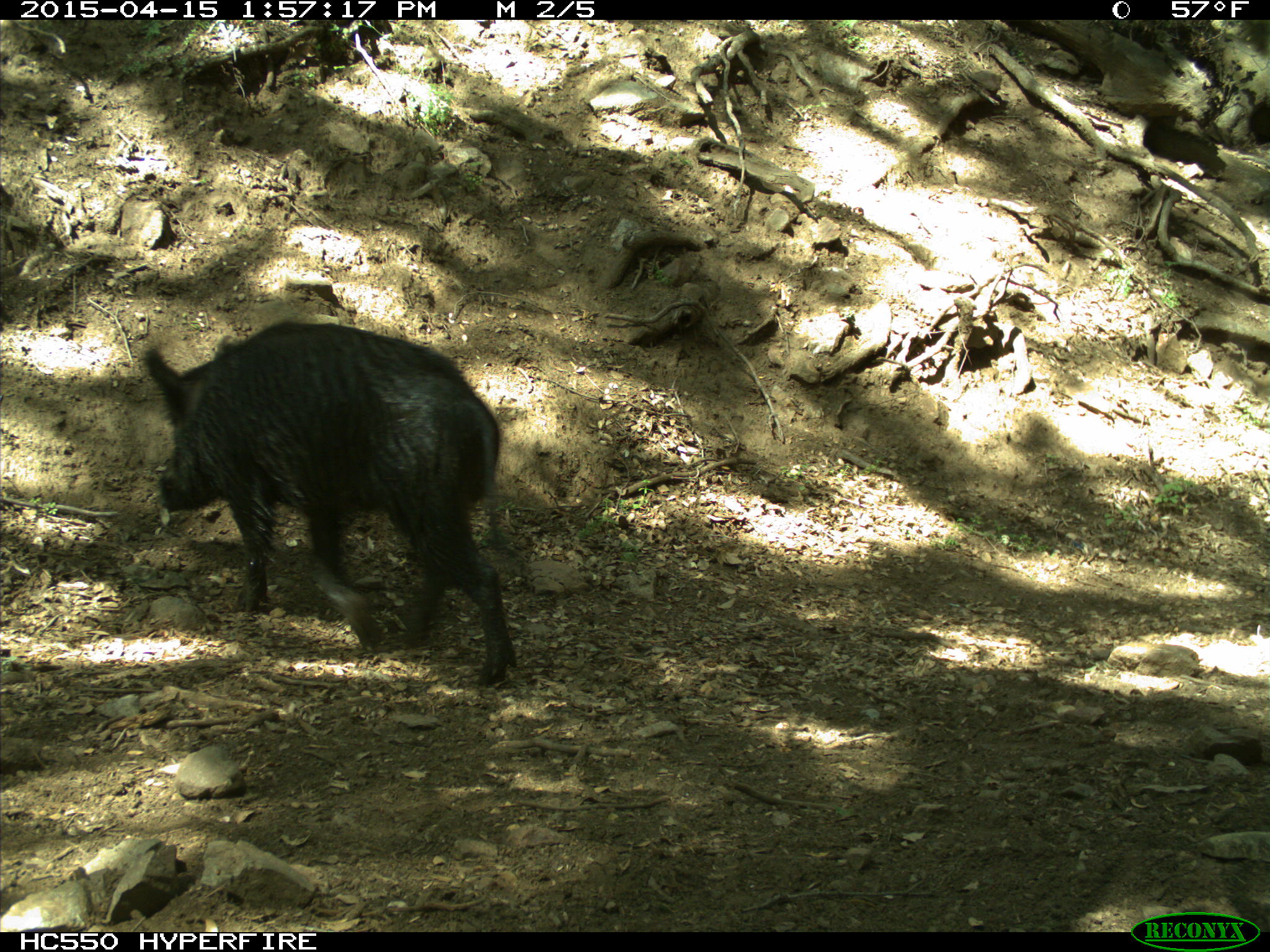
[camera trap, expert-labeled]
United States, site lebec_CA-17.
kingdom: Animalia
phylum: Chordata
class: Mammalia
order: Artiodactyla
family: Suidae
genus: Sus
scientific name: Sus scrofa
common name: wild boar